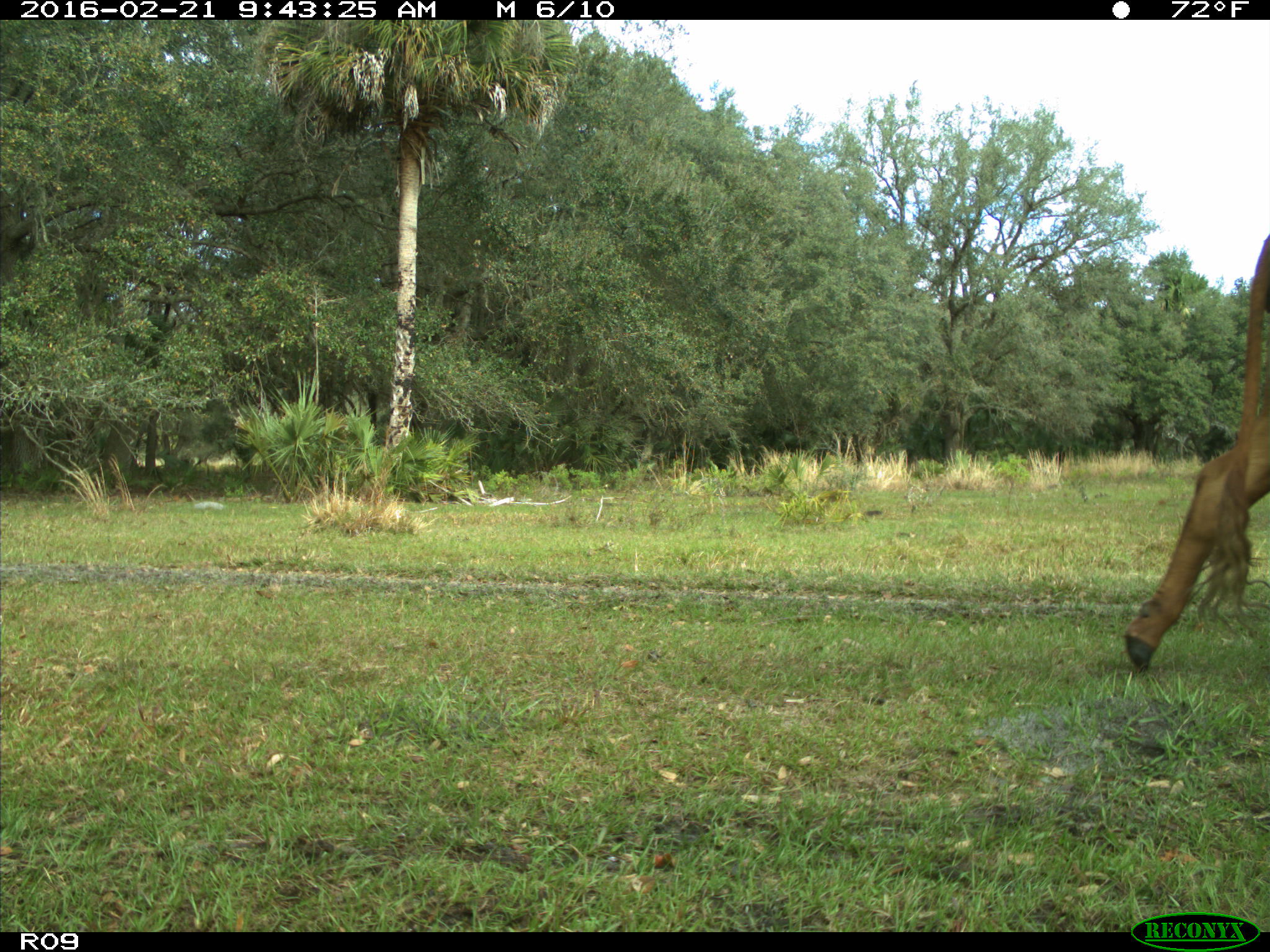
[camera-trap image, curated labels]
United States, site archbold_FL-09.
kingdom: Animalia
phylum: Chordata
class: Mammalia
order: Artiodactyla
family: Bovidae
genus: Bos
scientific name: Bos taurus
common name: domestic cow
Bos taurus (domestic cow).